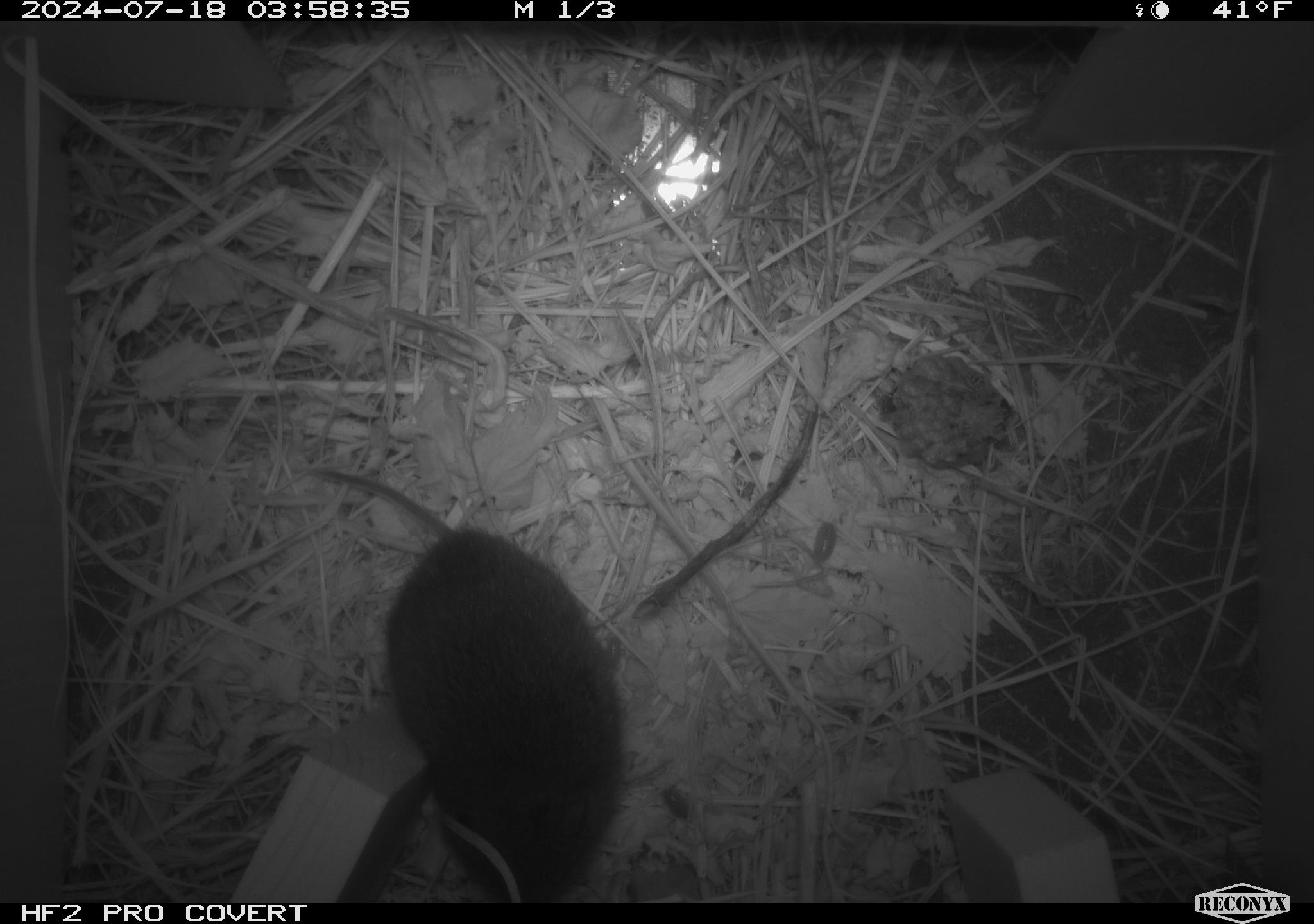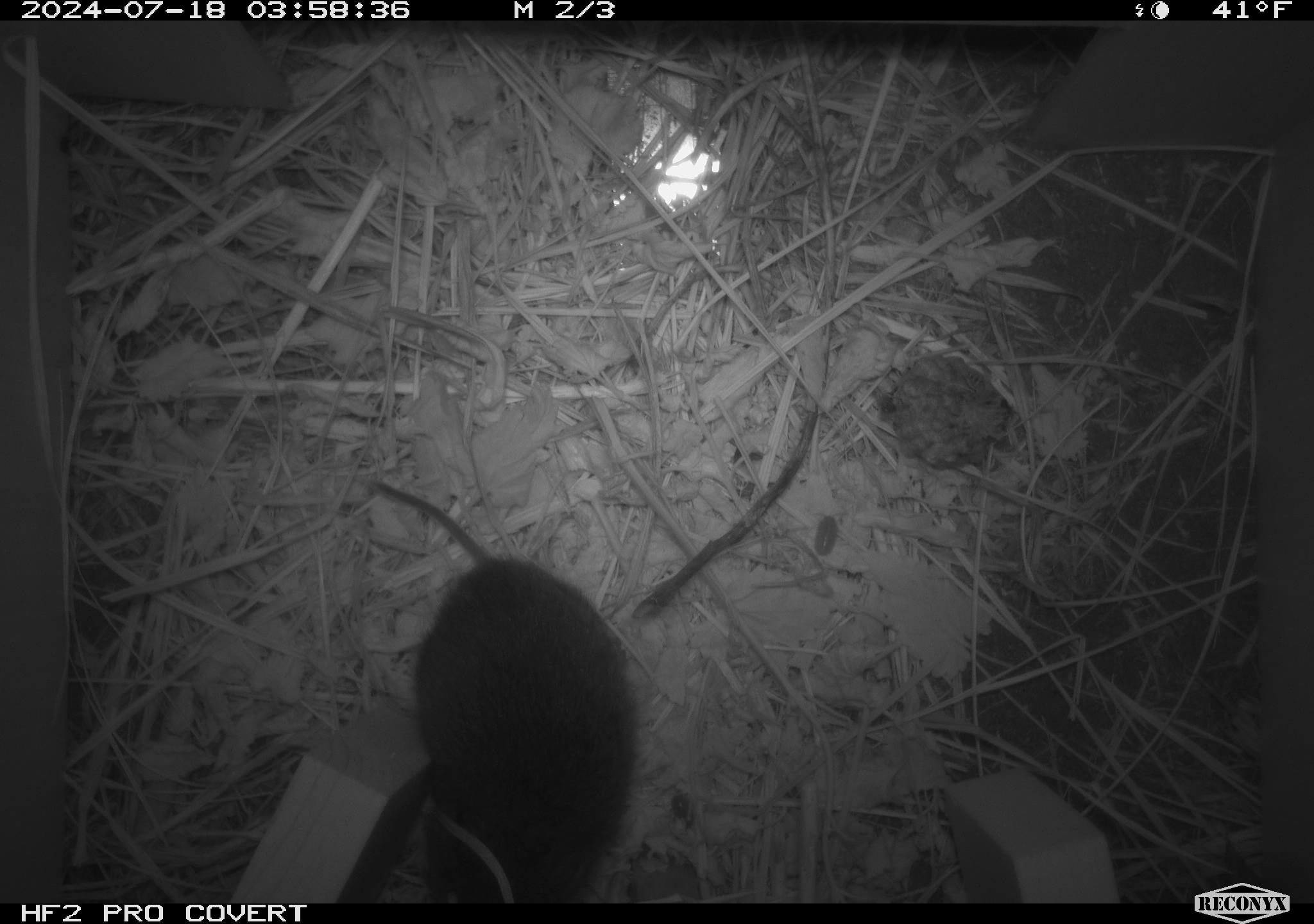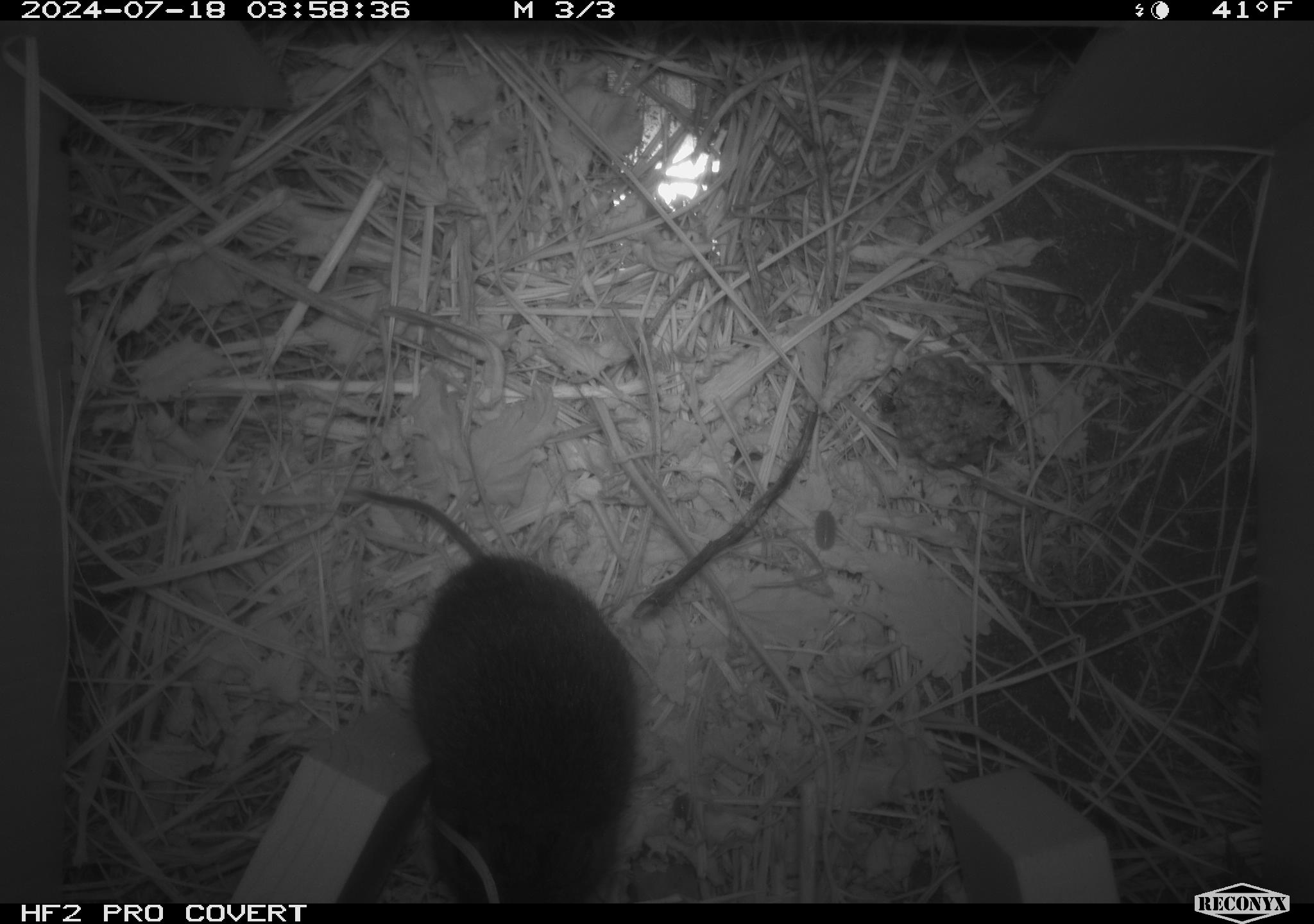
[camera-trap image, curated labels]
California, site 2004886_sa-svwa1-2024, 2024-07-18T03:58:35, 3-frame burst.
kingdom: Animalia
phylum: Chordata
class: Mammalia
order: Rodentia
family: Cricetidae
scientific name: Arvicolinae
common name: voles, lemmings, and muskrats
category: arvicolinae subfamily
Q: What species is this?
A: Arvicolinae subfamily (voles, lemmings, and muskrats) (Arvicolinae).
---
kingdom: Animalia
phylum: Arthropoda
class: Malacostraca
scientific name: Malacostraca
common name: amphipods, crabs, isopods, krill, lobsters and shrimps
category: malacostracan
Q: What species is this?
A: Malacostracan (amphipods, crabs, isopods, krill, lobsters and shrimps) (Malacostraca).